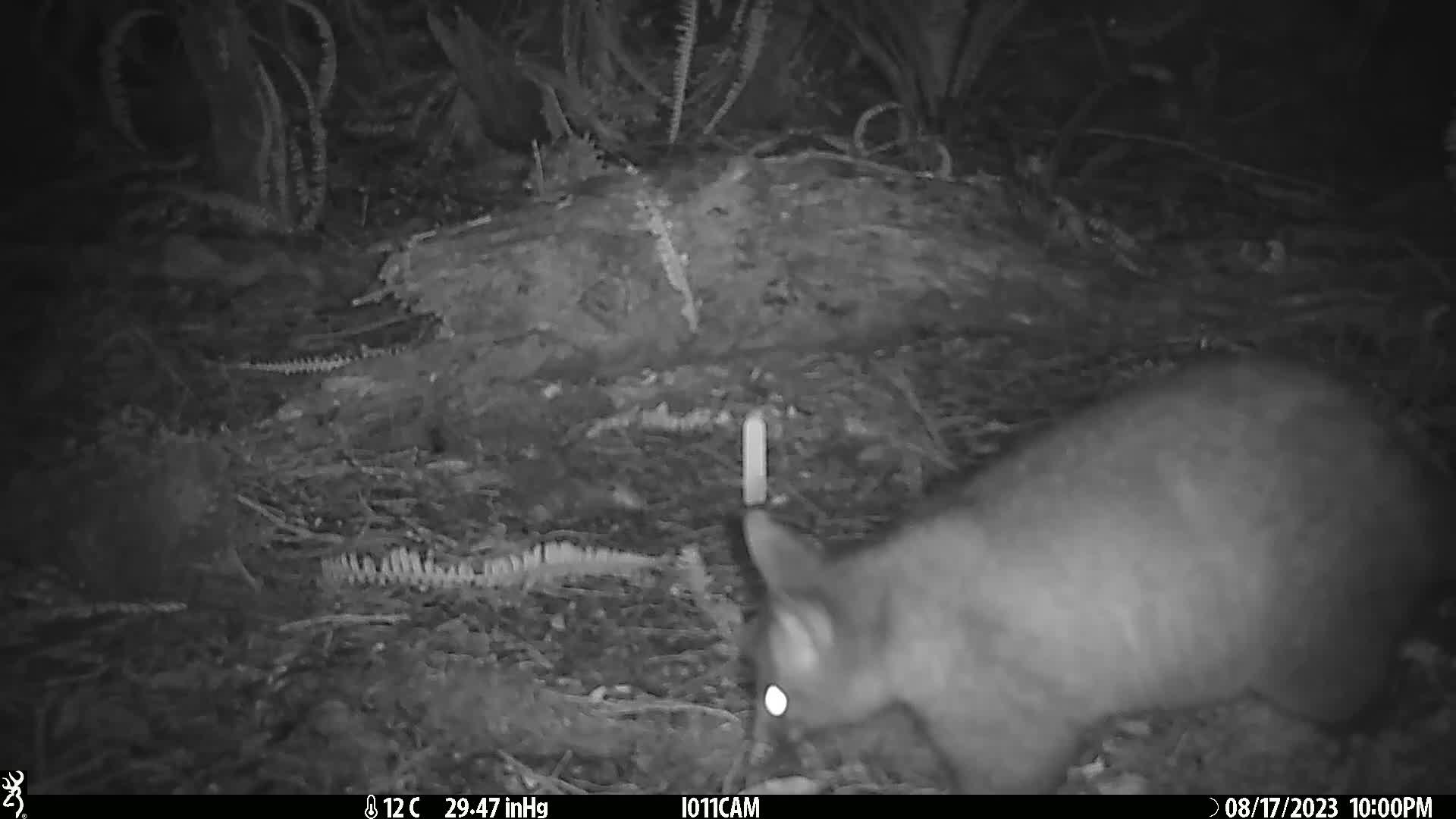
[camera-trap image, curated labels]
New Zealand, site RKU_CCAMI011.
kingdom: Animalia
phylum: Chordata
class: Mammalia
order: Diprotodontia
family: Phalangeridae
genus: Trichosurus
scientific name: Trichosurus vulpecula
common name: common brushtail possum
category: possum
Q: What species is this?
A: Possum (common brushtail possum) (Trichosurus vulpecula).